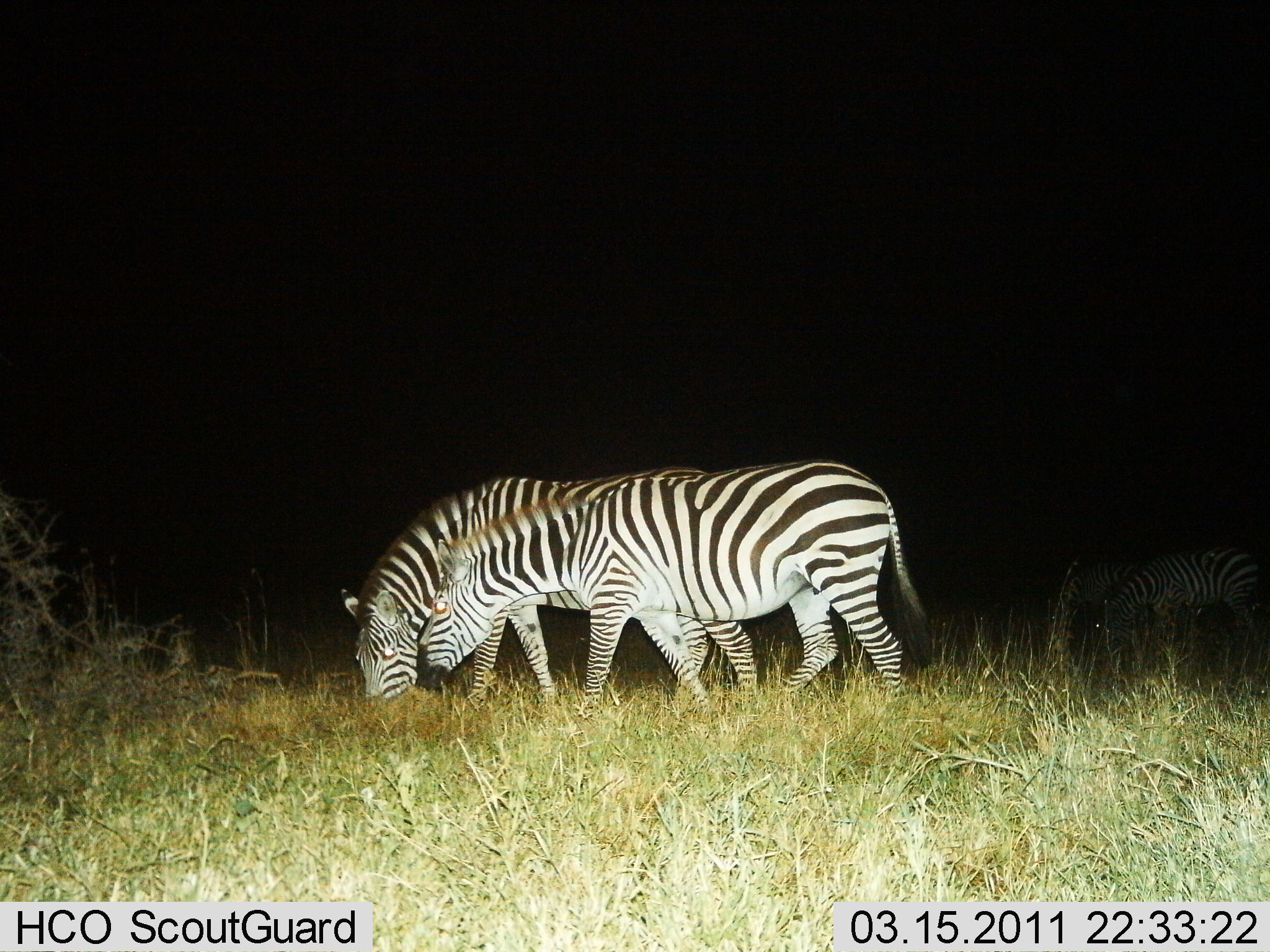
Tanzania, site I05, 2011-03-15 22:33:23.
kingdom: Animalia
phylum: Chordata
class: Mammalia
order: Perissodactyla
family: Equidae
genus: Equus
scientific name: Equus quagga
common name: plains zebra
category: zebra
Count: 2.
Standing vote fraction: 38%.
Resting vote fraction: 0%.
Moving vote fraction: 8%.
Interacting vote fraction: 15%.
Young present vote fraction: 0%.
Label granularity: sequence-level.